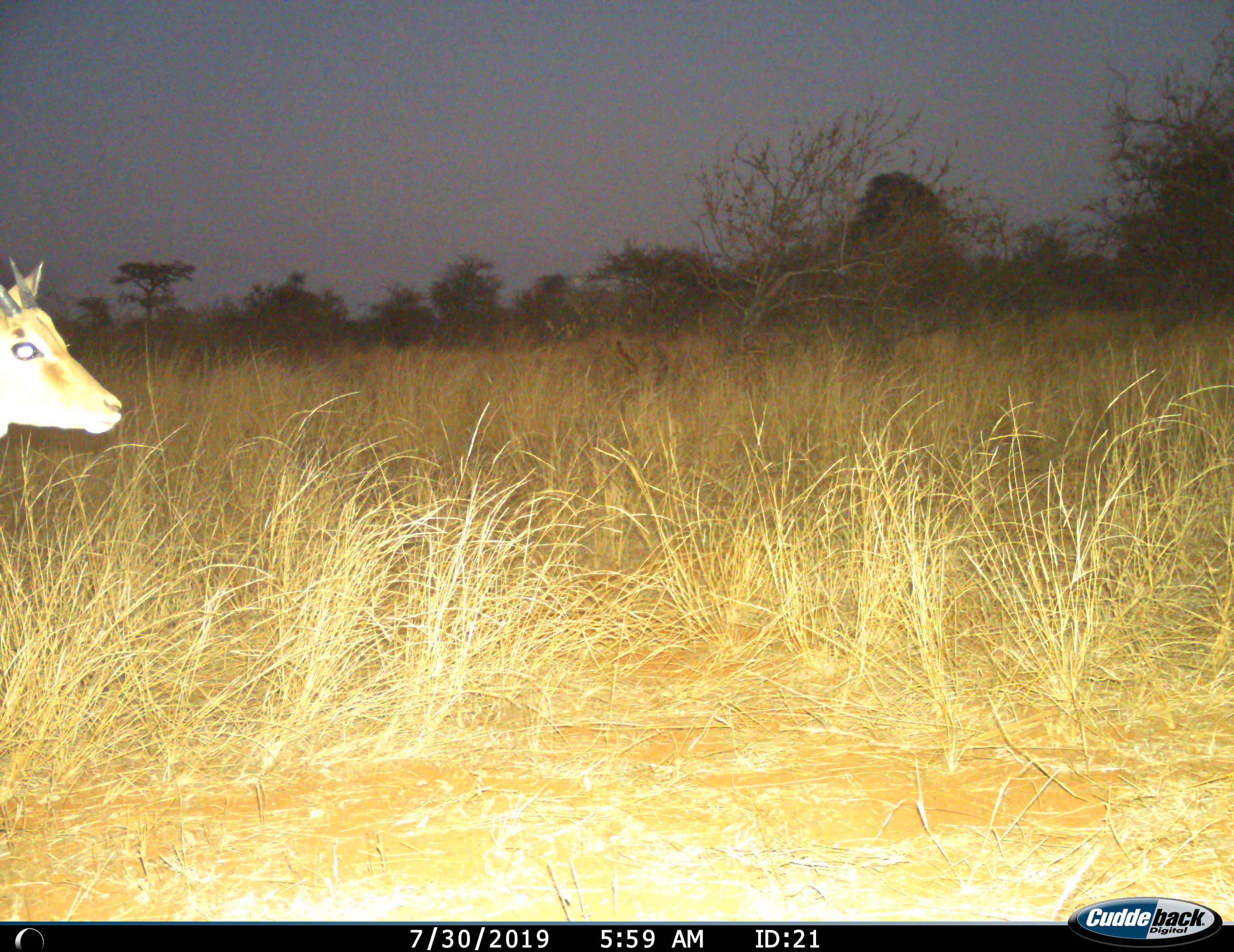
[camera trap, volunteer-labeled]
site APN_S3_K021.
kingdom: Animalia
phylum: Chordata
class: Mammalia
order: Artiodactyla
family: Bovidae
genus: Aepyceros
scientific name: Aepyceros melampus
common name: impala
Impala (Aepyceros melampus), count 1. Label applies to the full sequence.